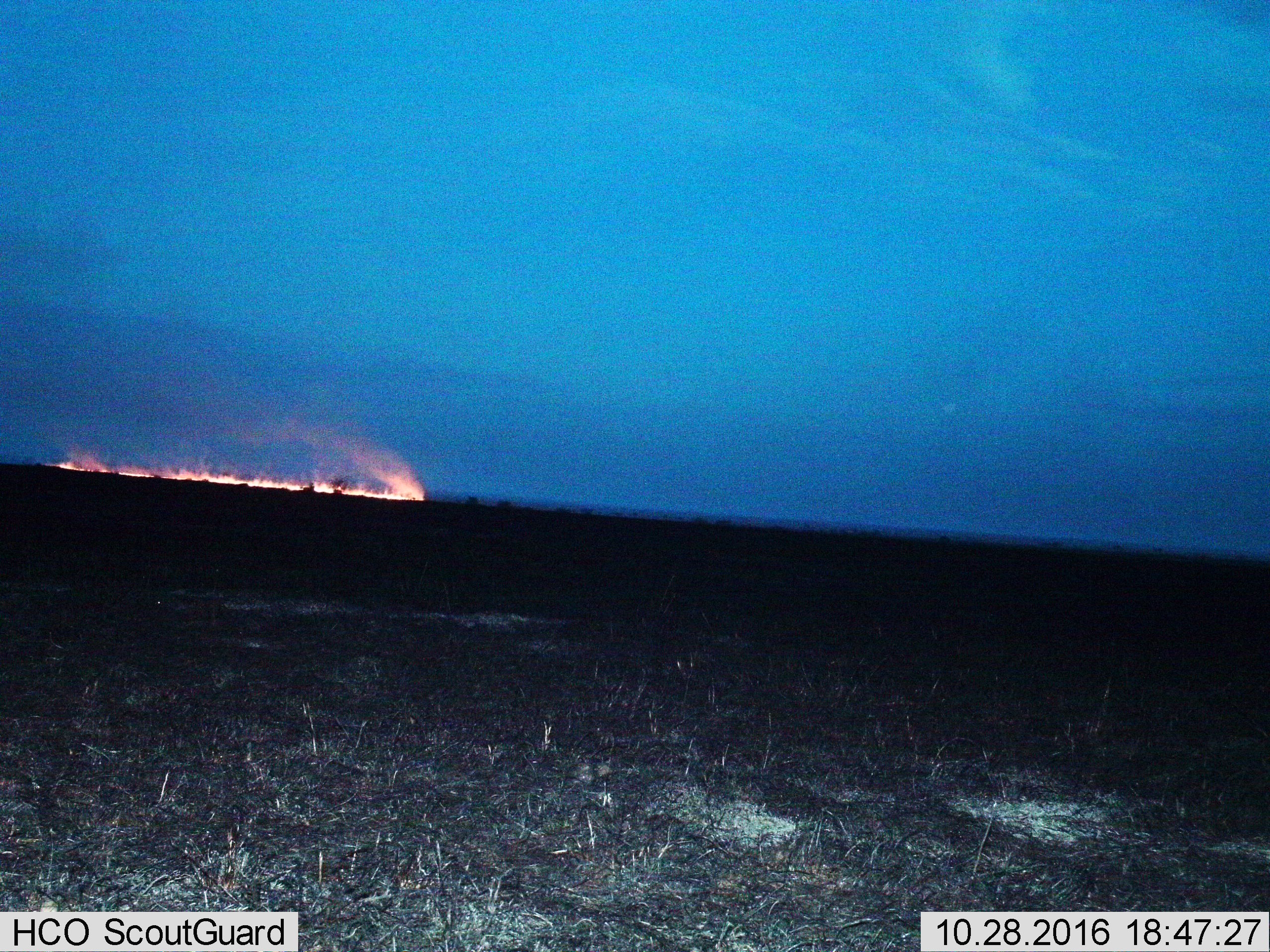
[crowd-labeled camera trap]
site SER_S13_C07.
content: unidentified animal